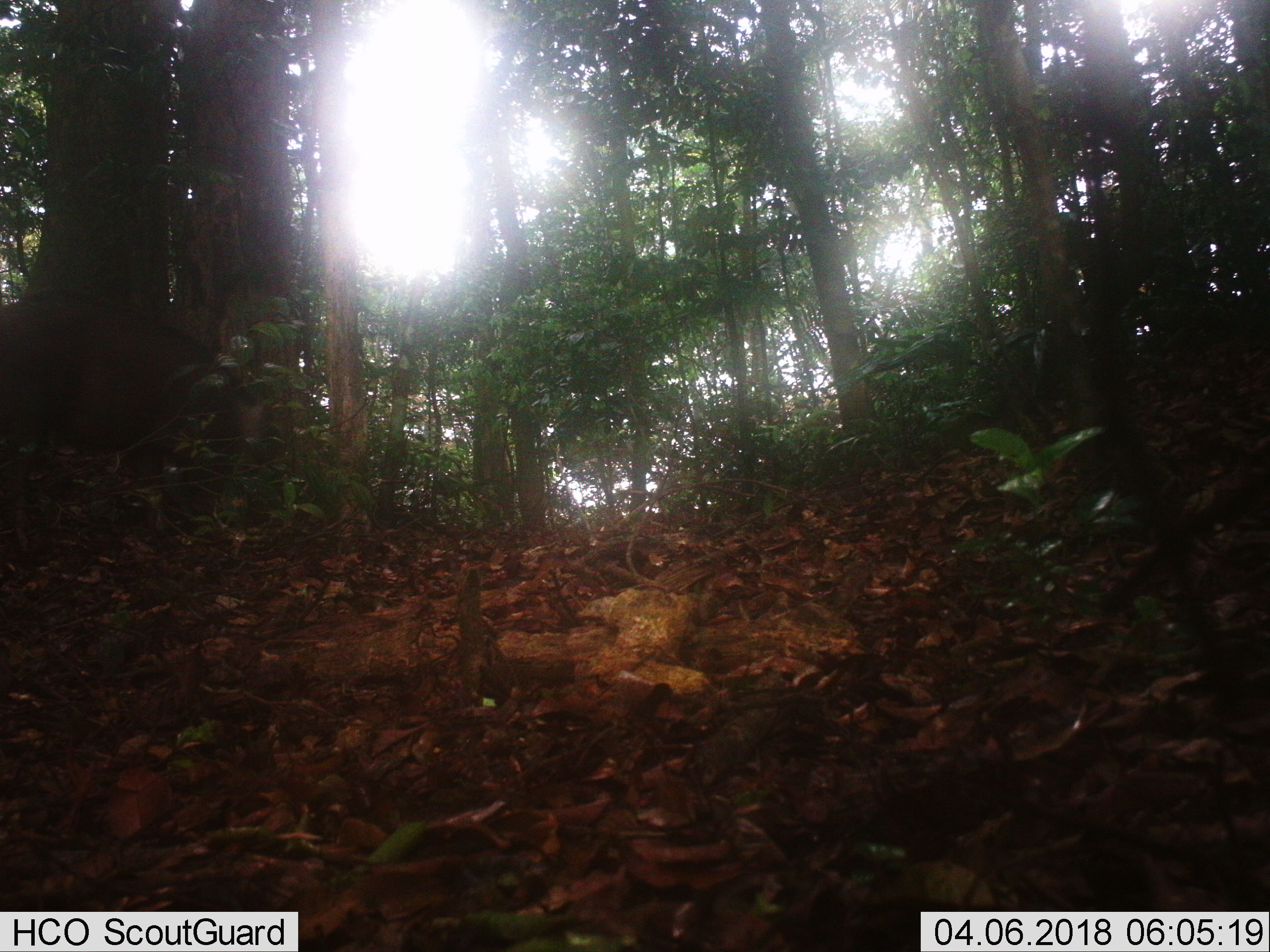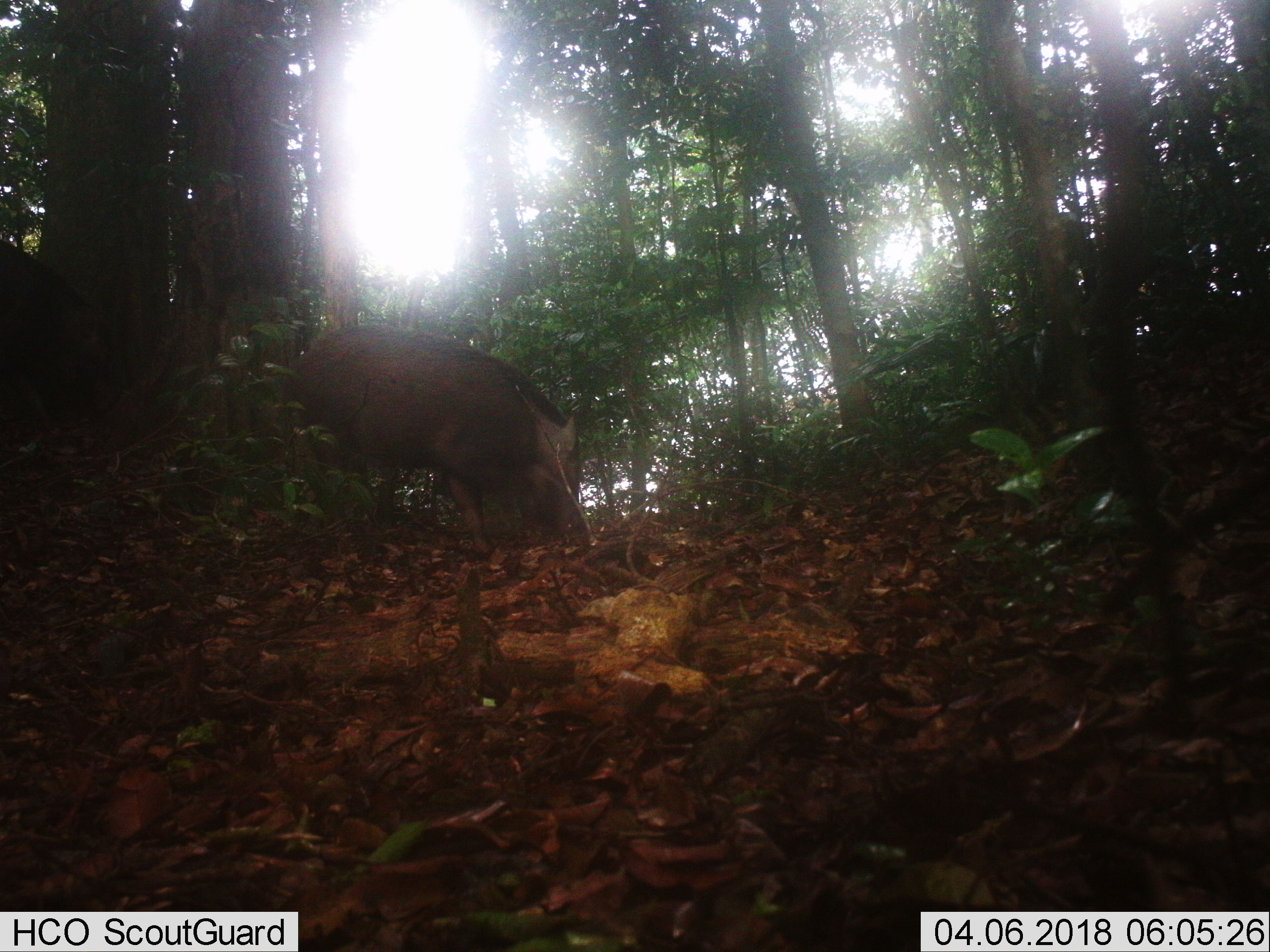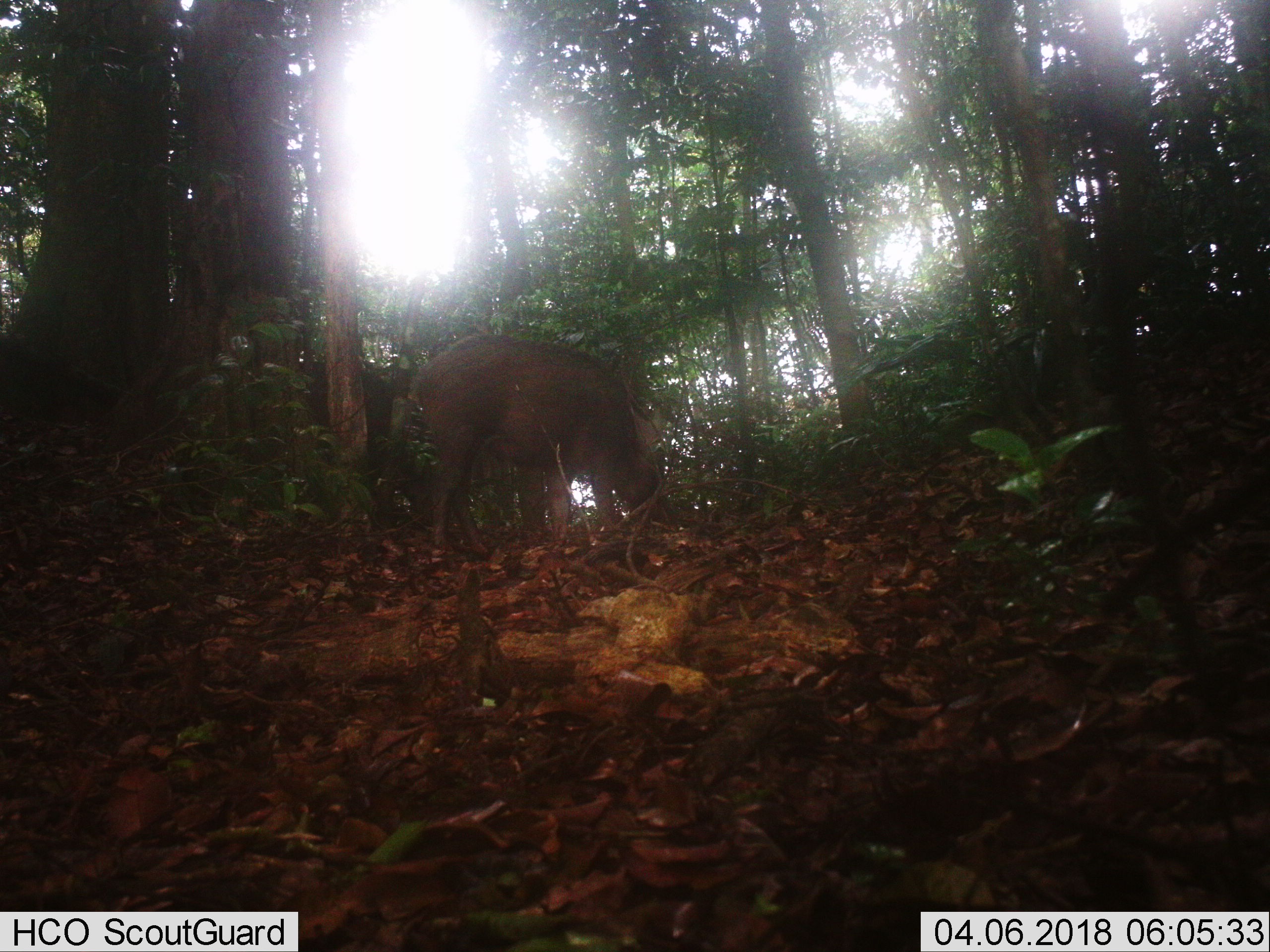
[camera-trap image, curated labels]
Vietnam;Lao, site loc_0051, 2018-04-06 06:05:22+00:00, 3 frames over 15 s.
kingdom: Animalia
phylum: Chordata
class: Mammalia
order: Artiodactyla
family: Suidae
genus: Sus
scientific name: Sus scrofa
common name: eurasian wild pig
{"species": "eurasian wild pig (Sus scrofa)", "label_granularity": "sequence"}